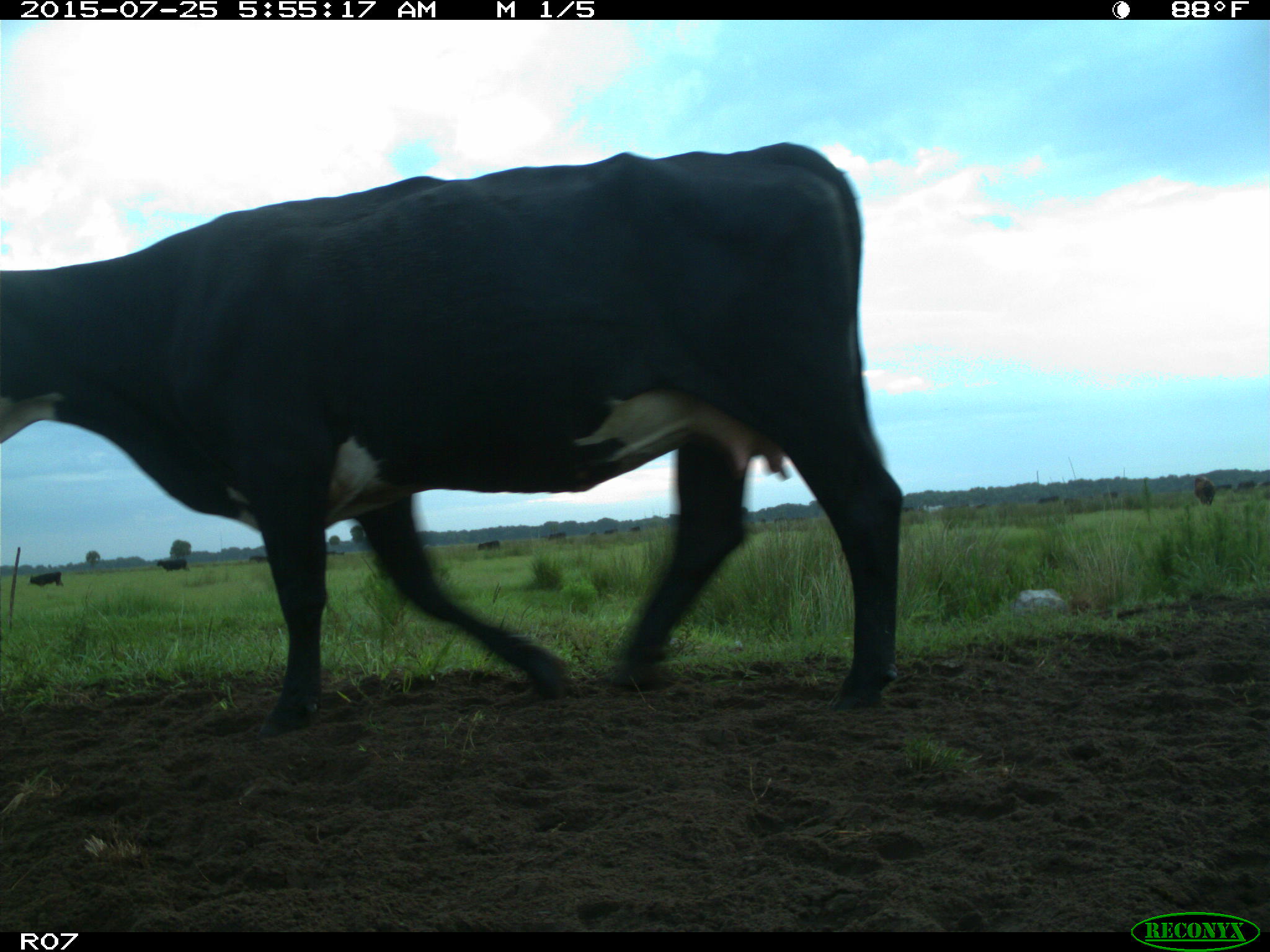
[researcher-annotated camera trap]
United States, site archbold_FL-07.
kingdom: Animalia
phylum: Chordata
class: Mammalia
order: Artiodactyla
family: Bovidae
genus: Bos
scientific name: Bos taurus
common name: domestic cow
Bos taurus (domestic cow).